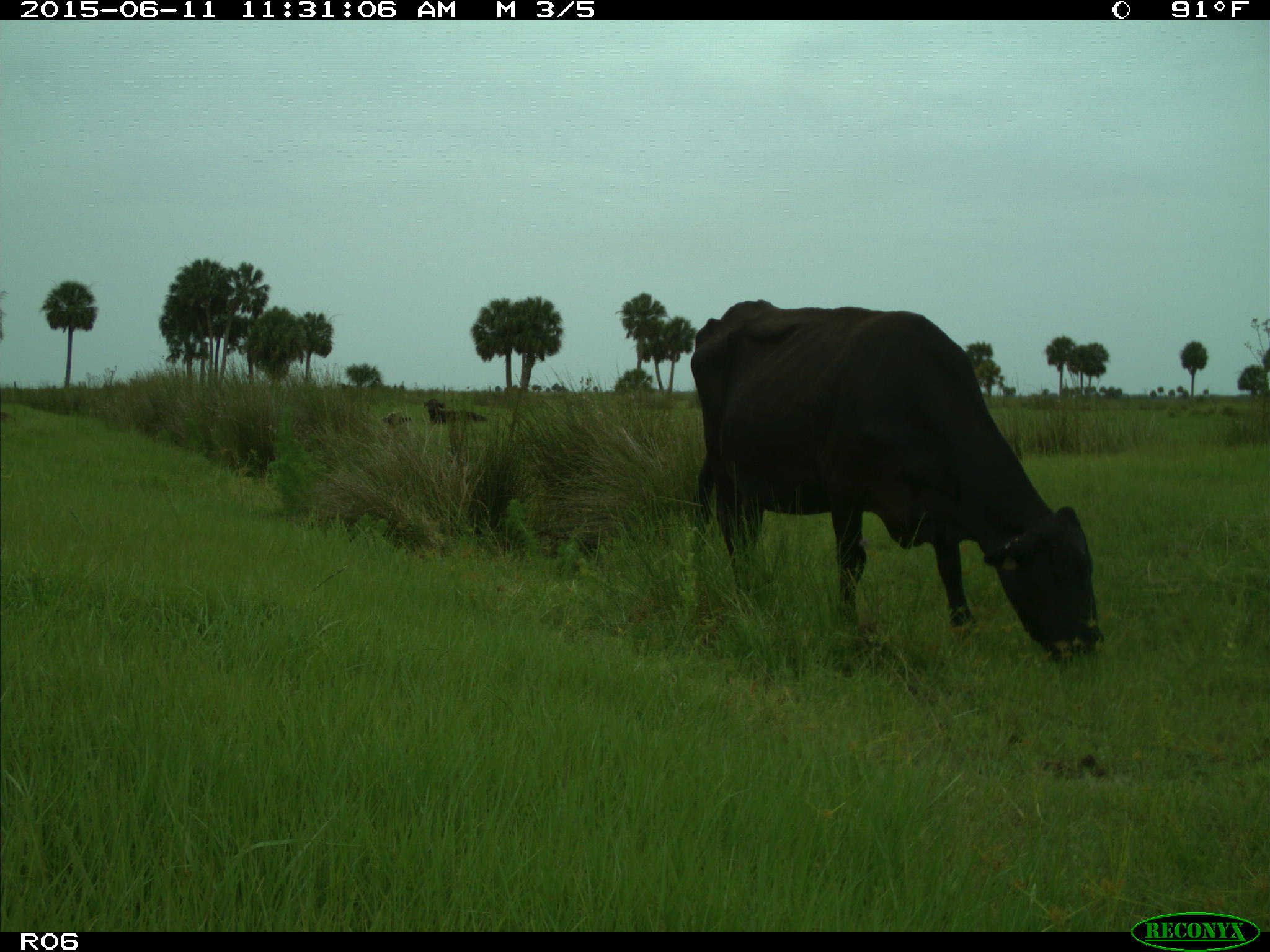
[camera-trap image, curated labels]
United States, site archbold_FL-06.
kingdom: Animalia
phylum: Chordata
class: Mammalia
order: Artiodactyla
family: Bovidae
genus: Bos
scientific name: Bos taurus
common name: domestic cow